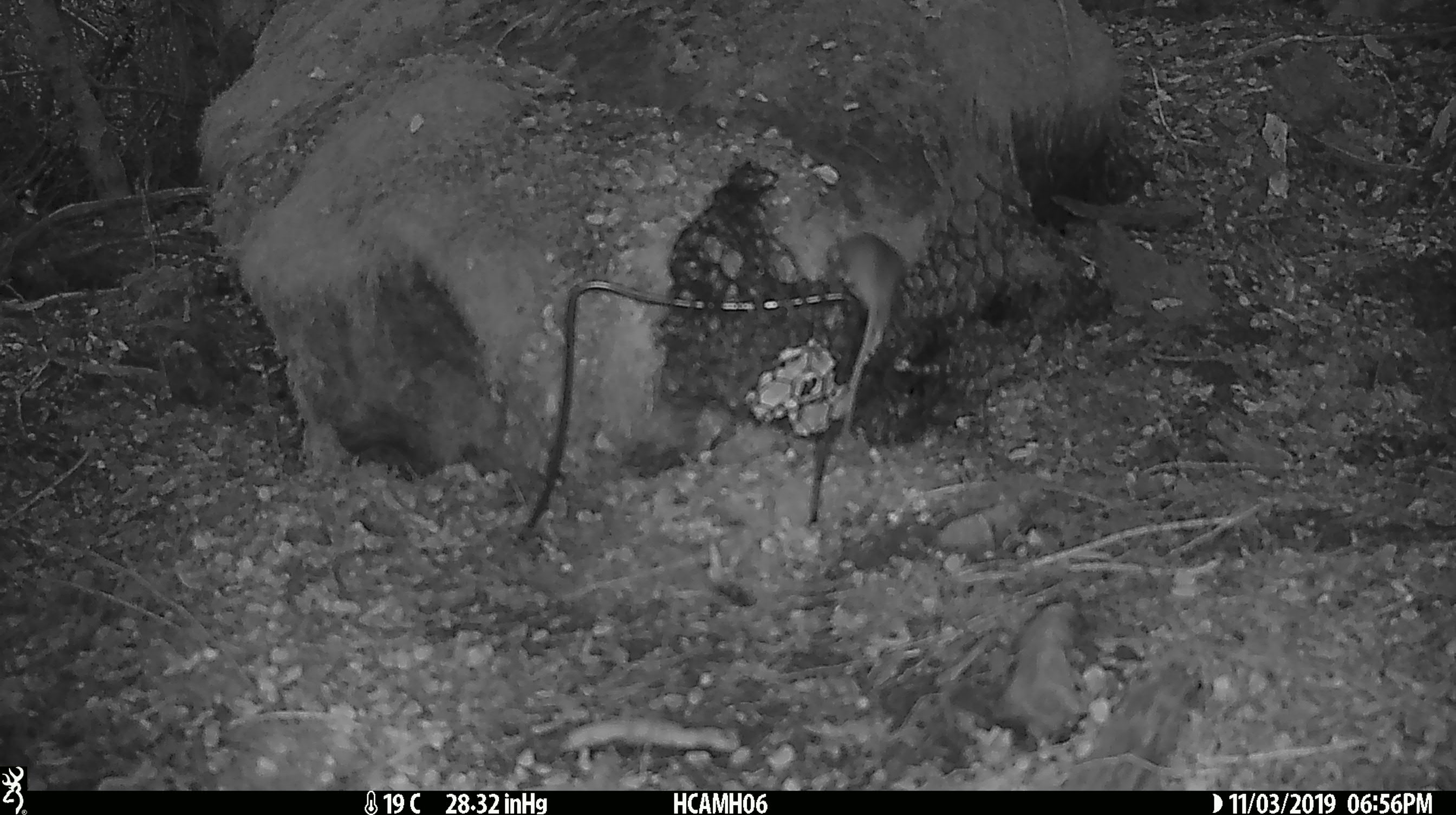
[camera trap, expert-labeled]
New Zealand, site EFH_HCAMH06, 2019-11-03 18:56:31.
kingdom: Animalia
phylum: Chordata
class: Mammalia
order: Rodentia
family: Muridae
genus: Mus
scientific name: Mus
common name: mouse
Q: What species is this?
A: Mouse (Mus).